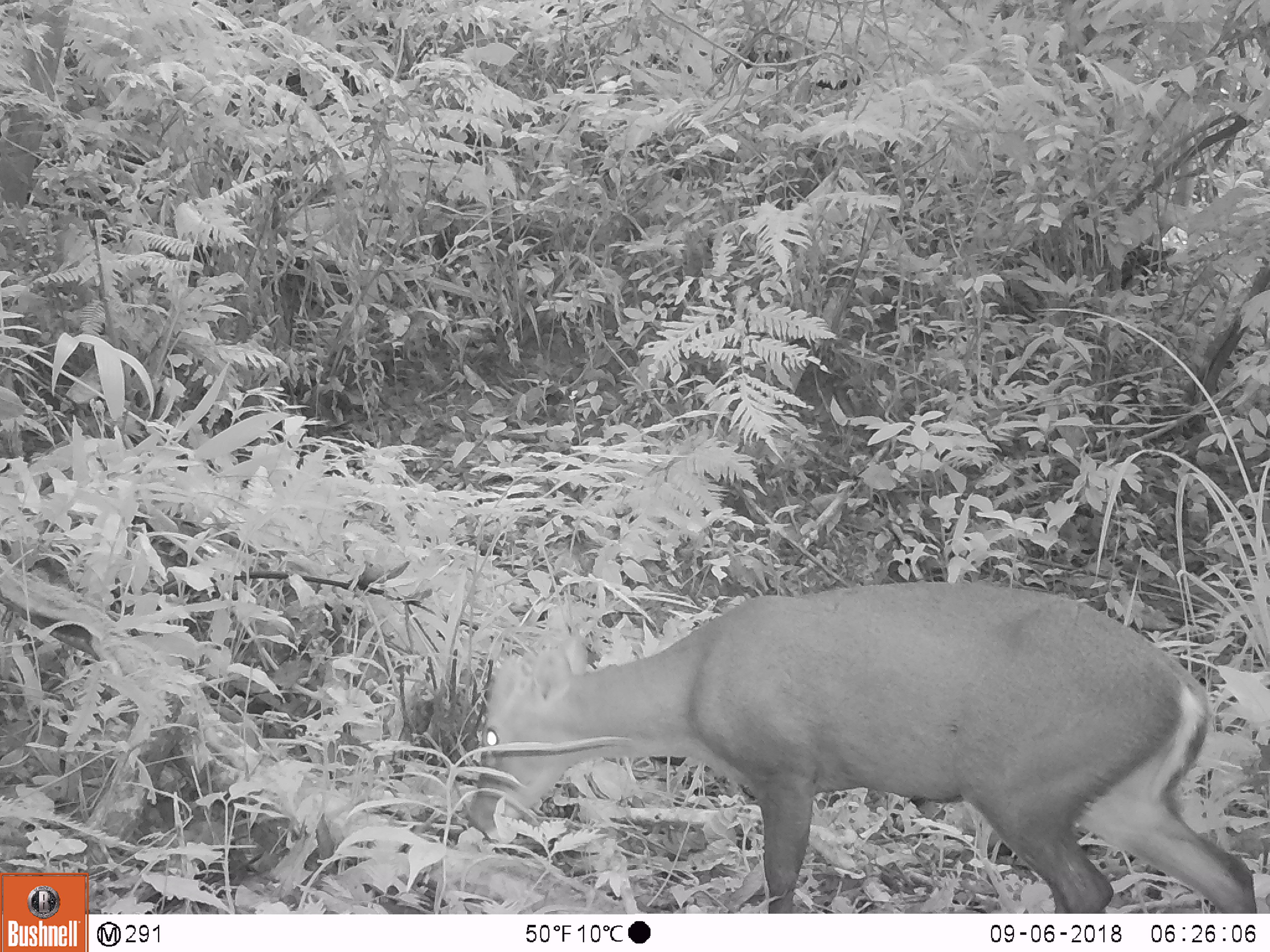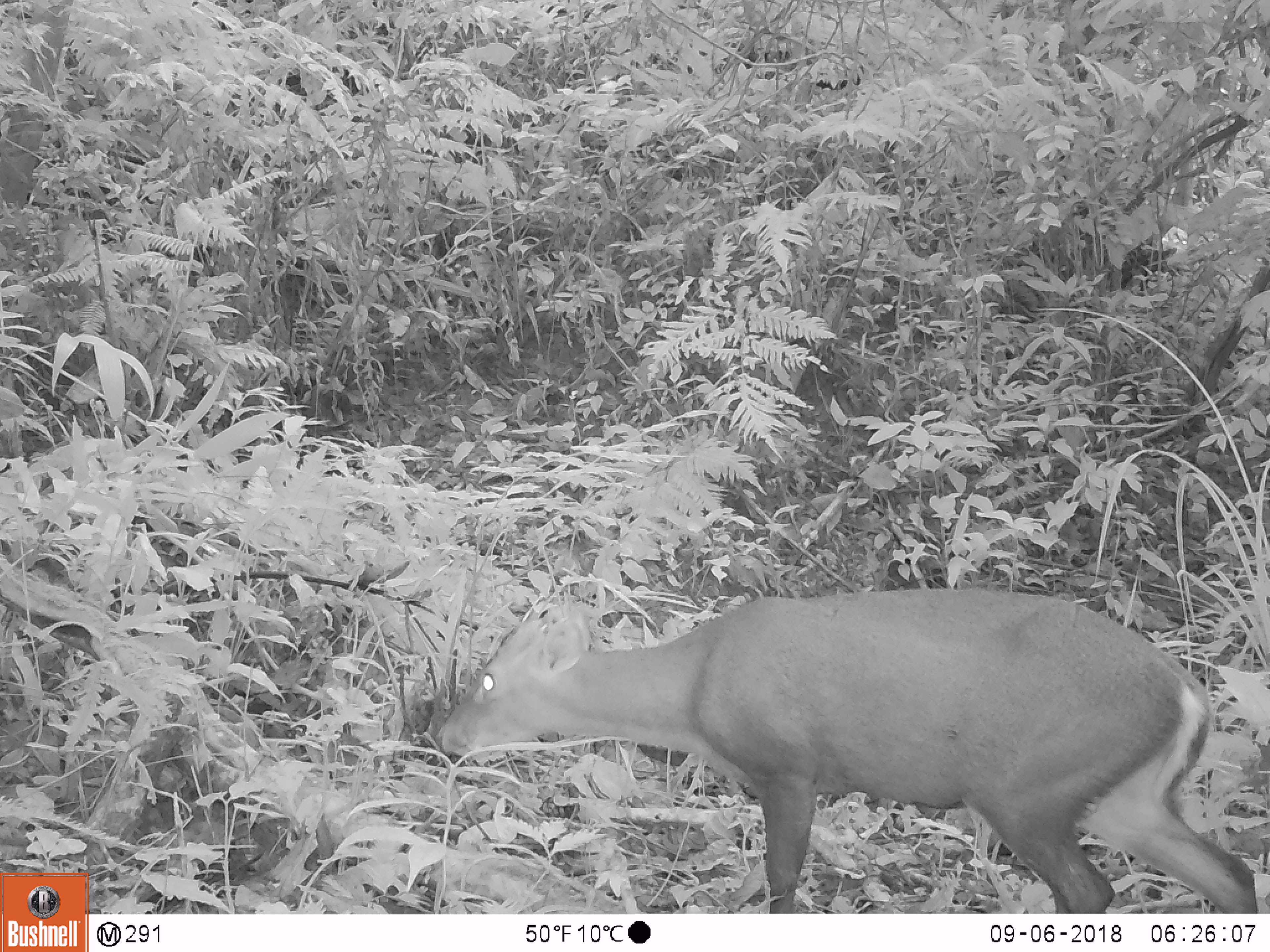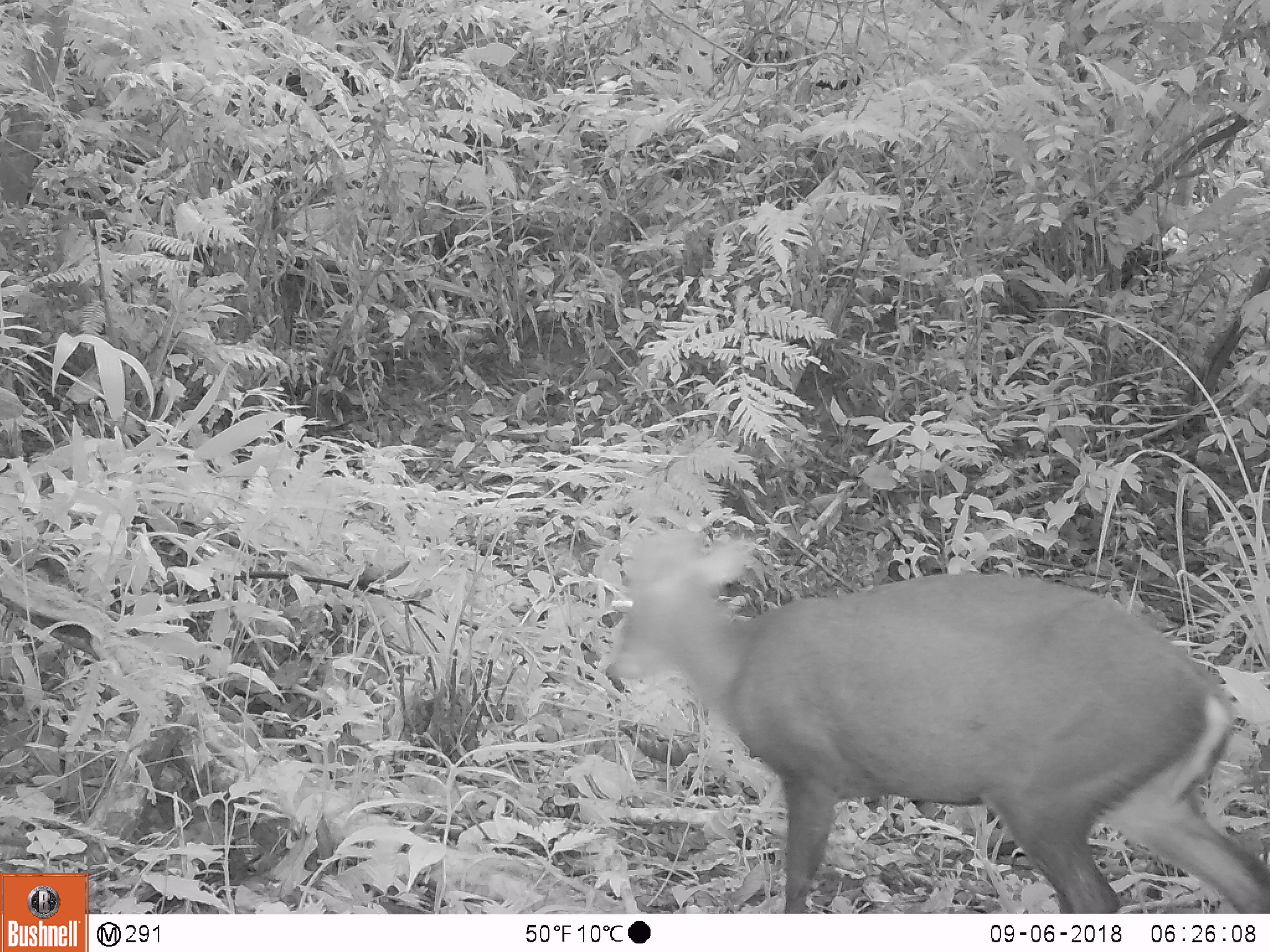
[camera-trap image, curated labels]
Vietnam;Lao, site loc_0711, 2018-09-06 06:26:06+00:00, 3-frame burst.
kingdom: Animalia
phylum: Chordata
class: Mammalia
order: Artiodactyla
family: Cervidae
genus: Muntiacus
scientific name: Muntiacus rooseveltorum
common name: roosevelt's muntjac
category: roosevelts muntjac group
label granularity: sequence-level